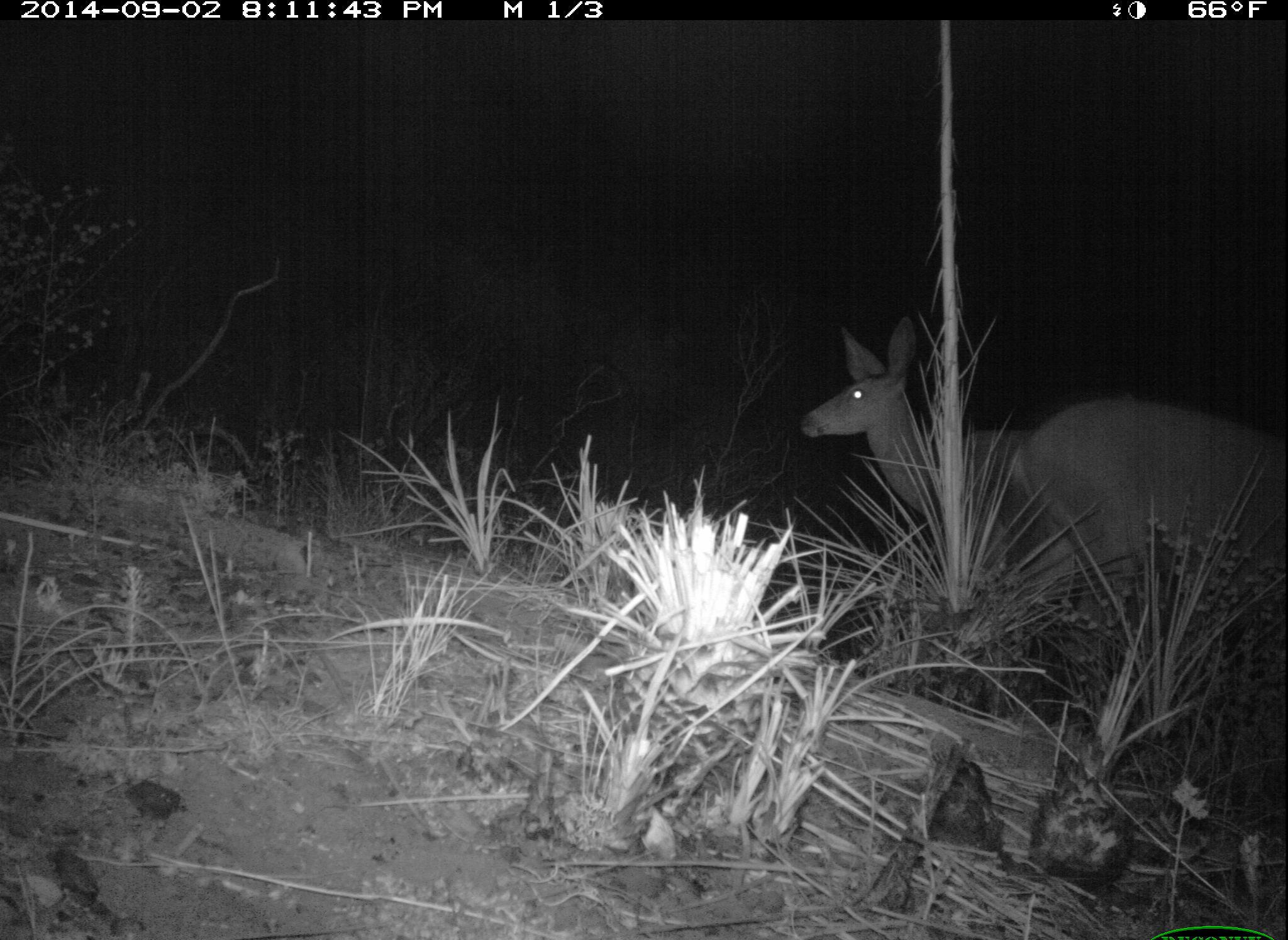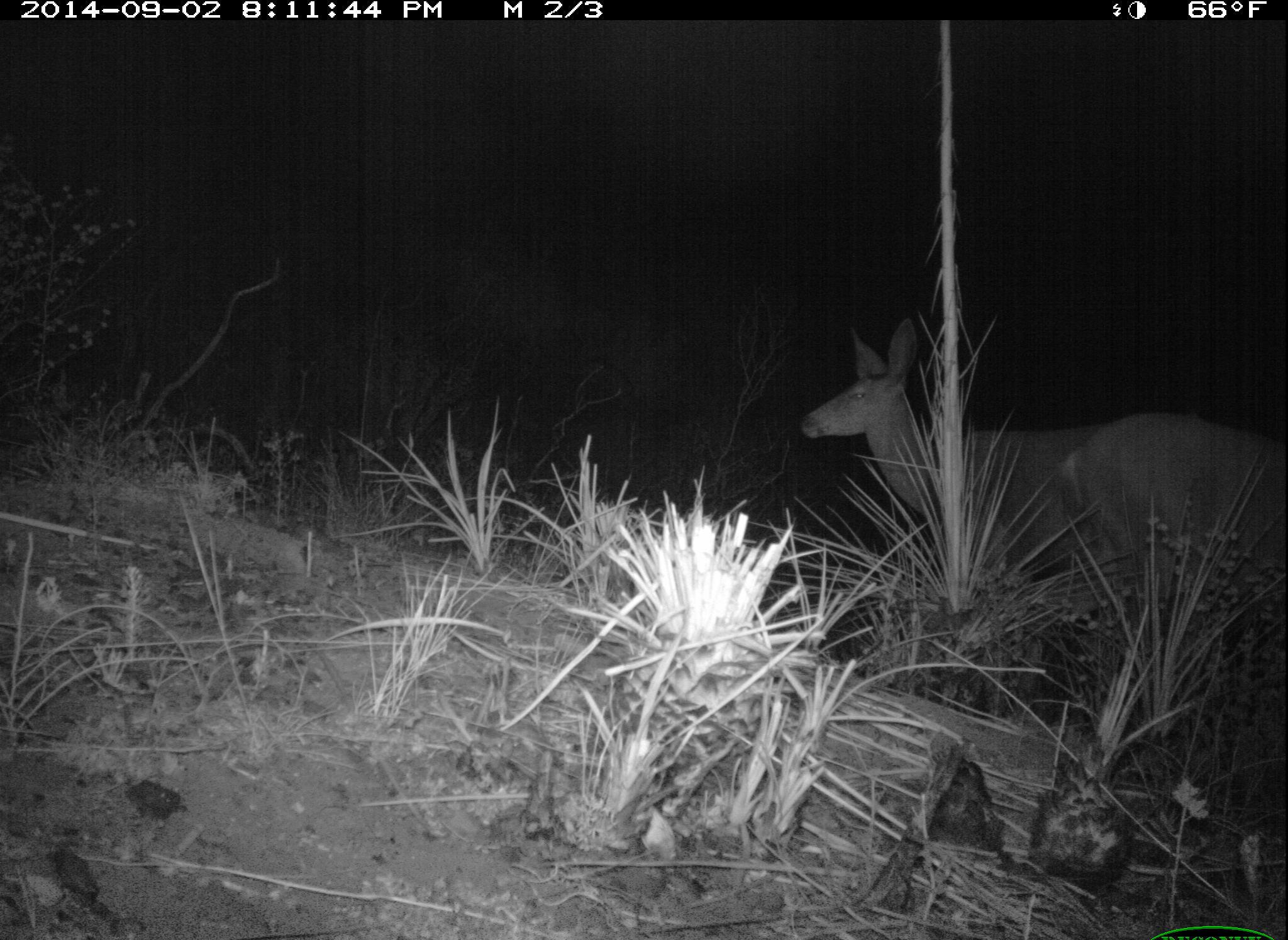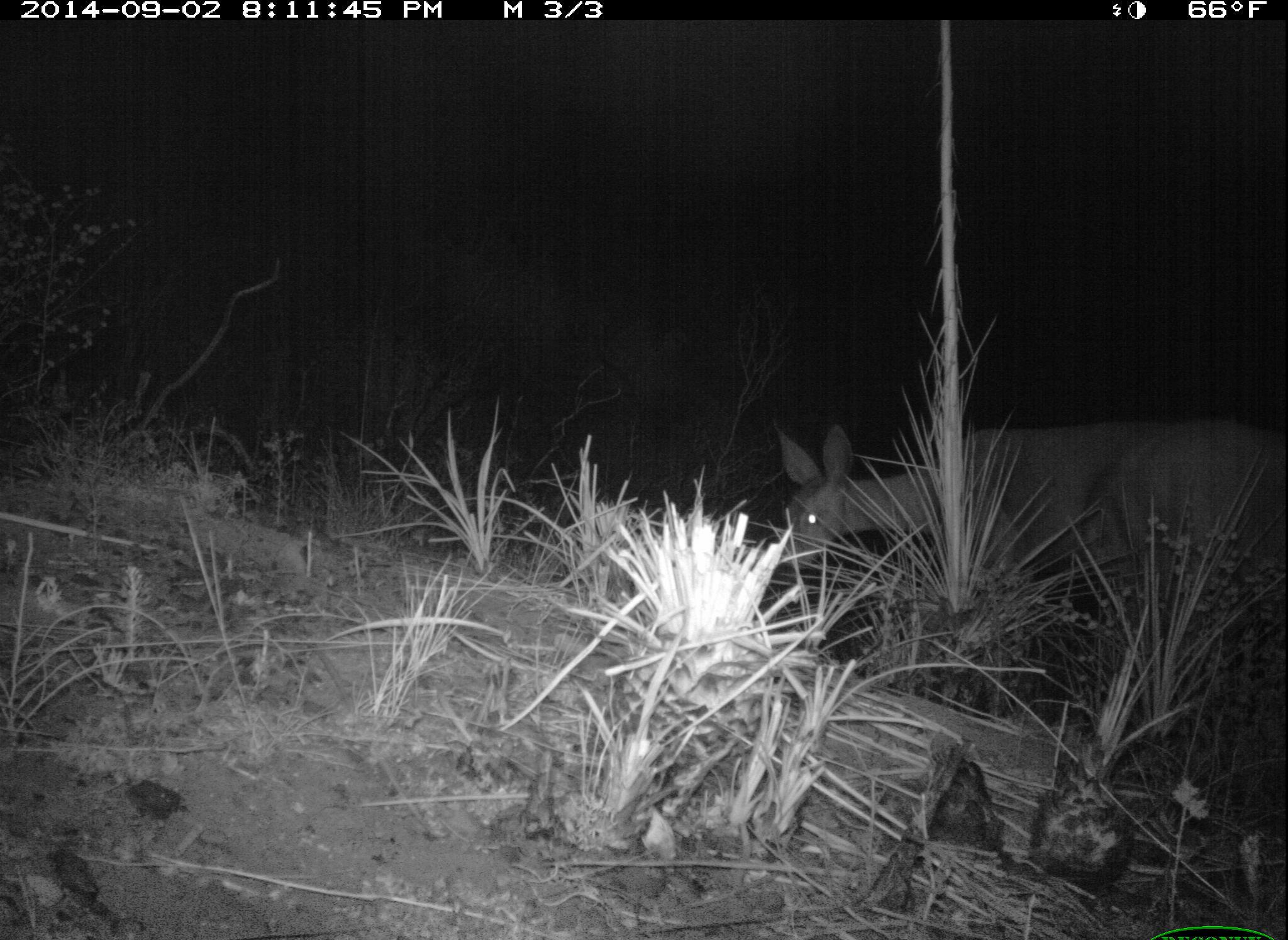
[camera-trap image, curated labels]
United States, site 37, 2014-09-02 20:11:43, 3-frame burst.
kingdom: Animalia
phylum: Chordata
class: Mammalia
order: Artiodactyla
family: Cervidae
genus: Odocoileus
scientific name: Odocoileus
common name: deer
Deer (Odocoileus).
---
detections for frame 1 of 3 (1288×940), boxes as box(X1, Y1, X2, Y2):
deer: box(798, 313, 1235, 634); box(1016, 396, 1288, 677)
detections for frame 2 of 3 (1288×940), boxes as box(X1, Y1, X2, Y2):
deer: box(797, 314, 1198, 632); box(1054, 410, 1288, 665)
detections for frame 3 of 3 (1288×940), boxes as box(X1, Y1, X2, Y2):
deer: box(773, 424, 1130, 602); box(1115, 417, 1288, 598)